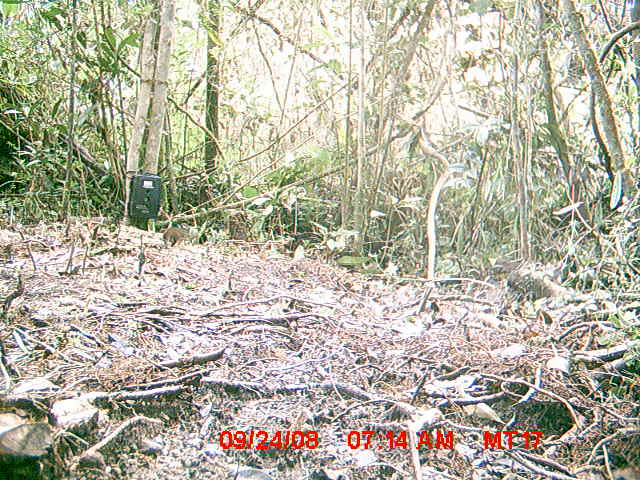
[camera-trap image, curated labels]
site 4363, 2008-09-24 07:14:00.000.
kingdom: Animalia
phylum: Chordata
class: Mammalia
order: Rodentia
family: Muridae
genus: Rattus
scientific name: Rattus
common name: rodent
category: unknown rat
Unknown rat (rodent) (Rattus), count 1.